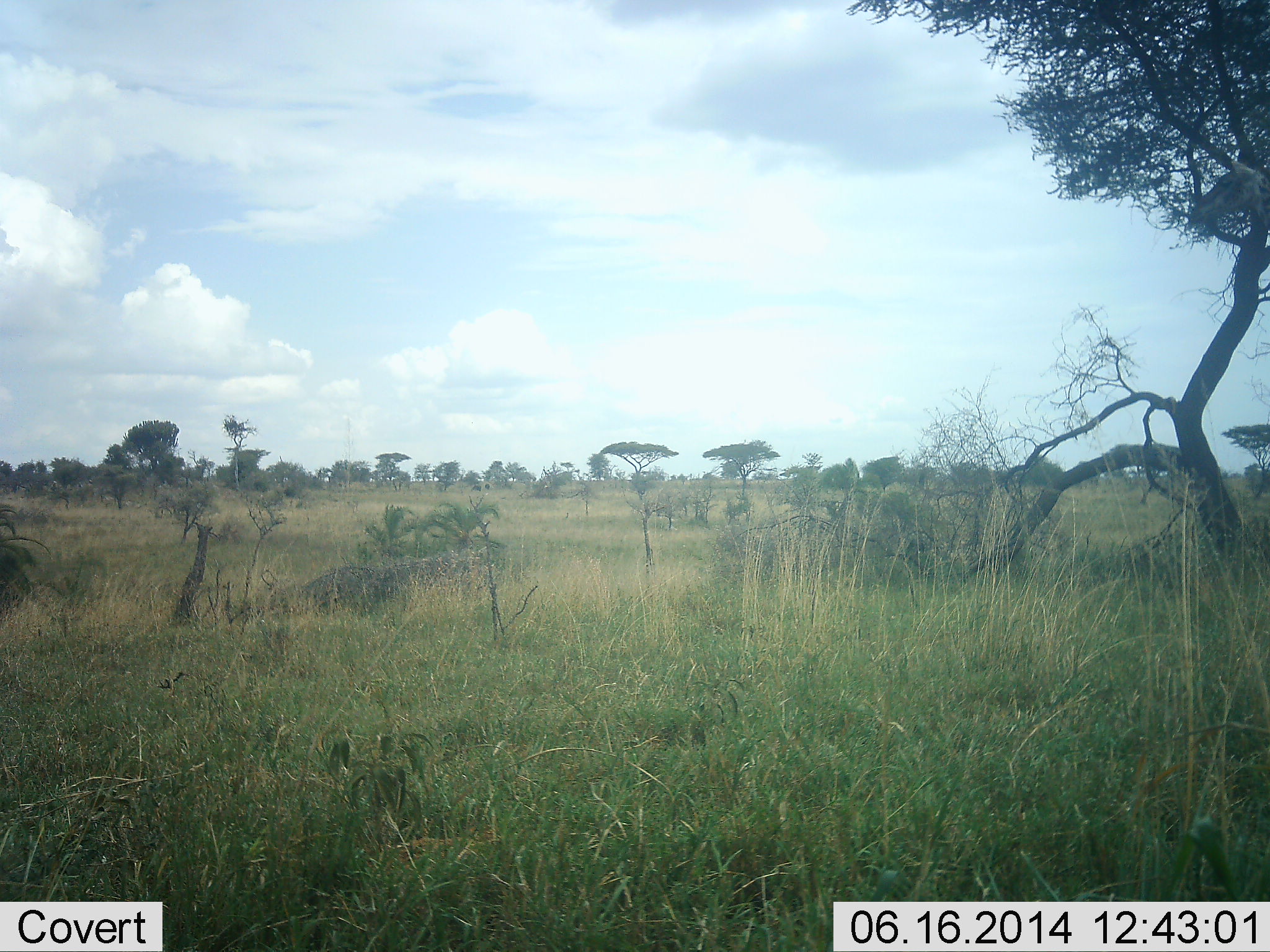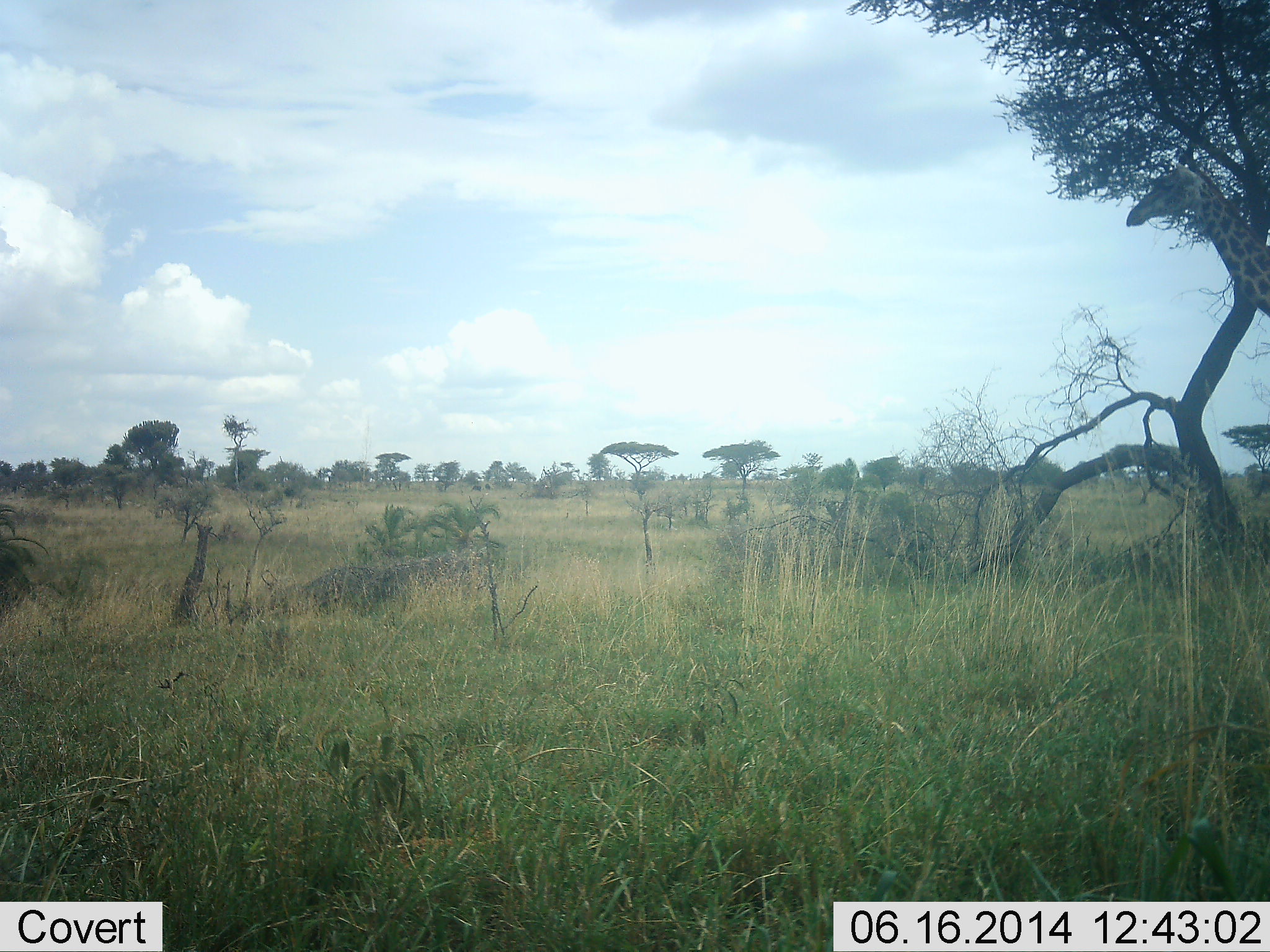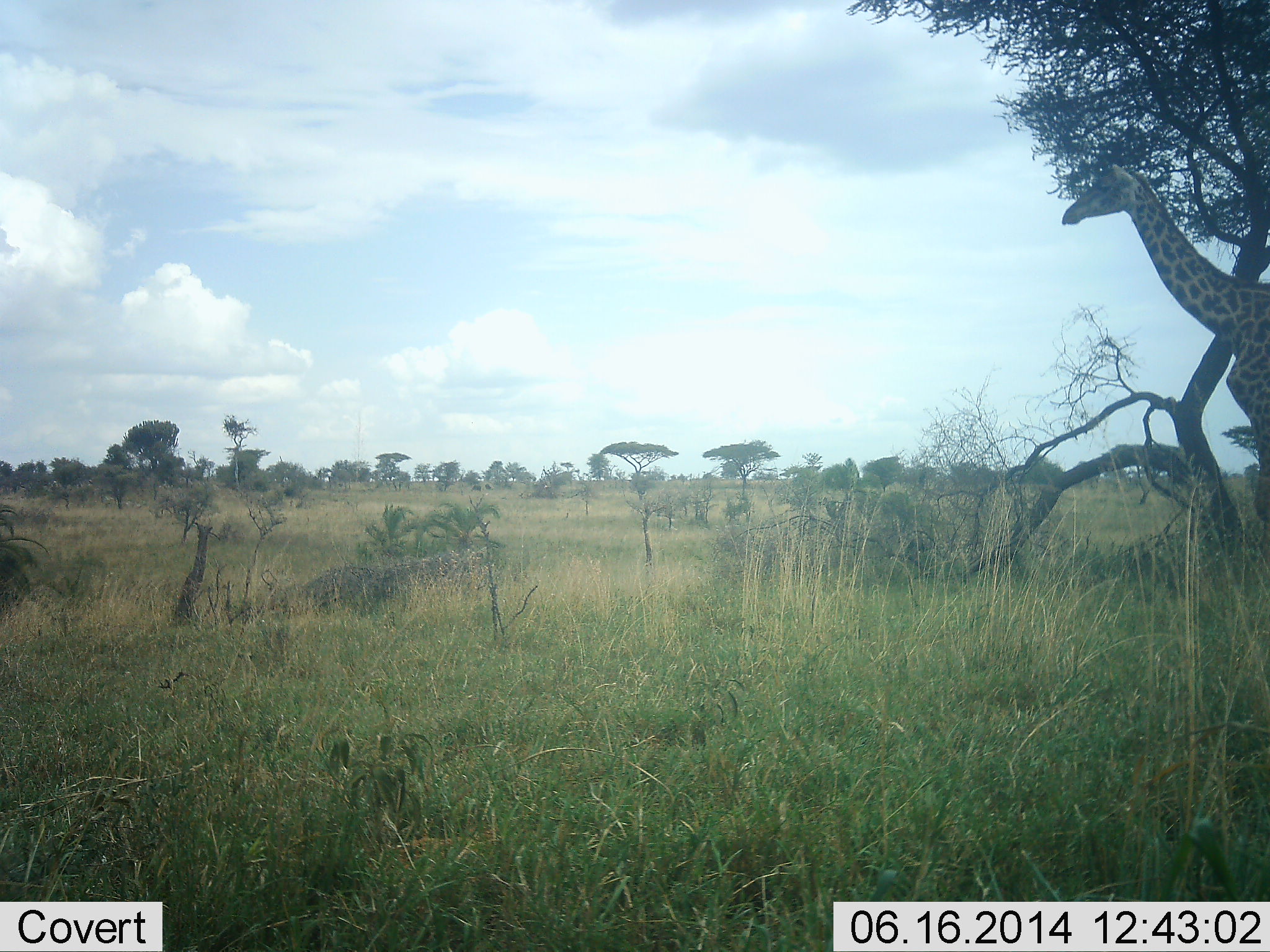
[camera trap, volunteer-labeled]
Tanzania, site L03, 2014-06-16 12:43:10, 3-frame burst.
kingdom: Animalia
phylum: Chordata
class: Mammalia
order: Artiodactyla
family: Giraffidae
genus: Giraffa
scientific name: Giraffa camelopardalis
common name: giraffe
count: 1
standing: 0%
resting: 0%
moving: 100%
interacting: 0%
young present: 0%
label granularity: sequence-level